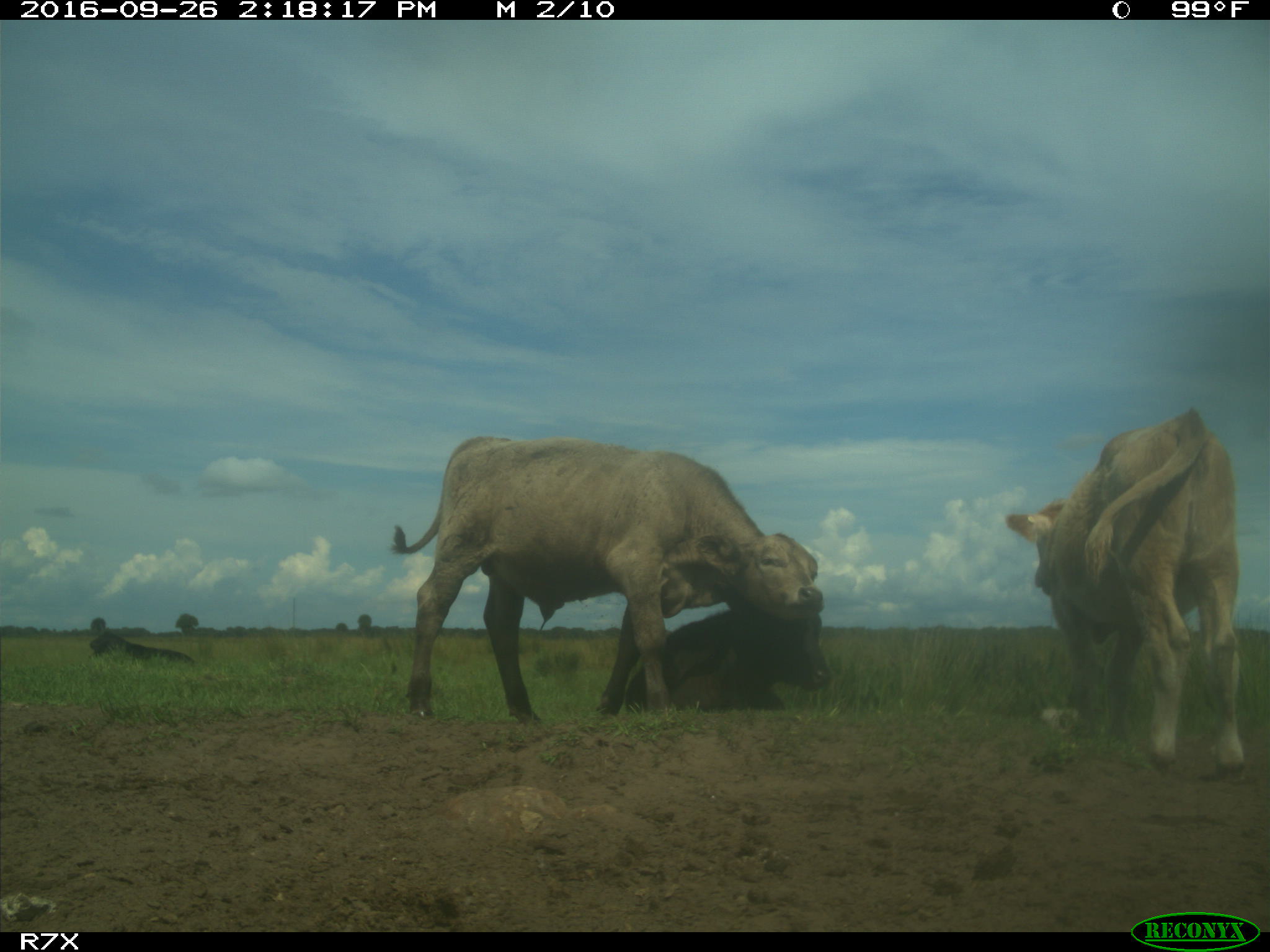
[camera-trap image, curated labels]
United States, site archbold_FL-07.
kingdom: Animalia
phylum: Chordata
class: Mammalia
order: Artiodactyla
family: Bovidae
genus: Bos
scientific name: Bos taurus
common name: domestic cow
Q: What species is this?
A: Bos taurus (domestic cow).